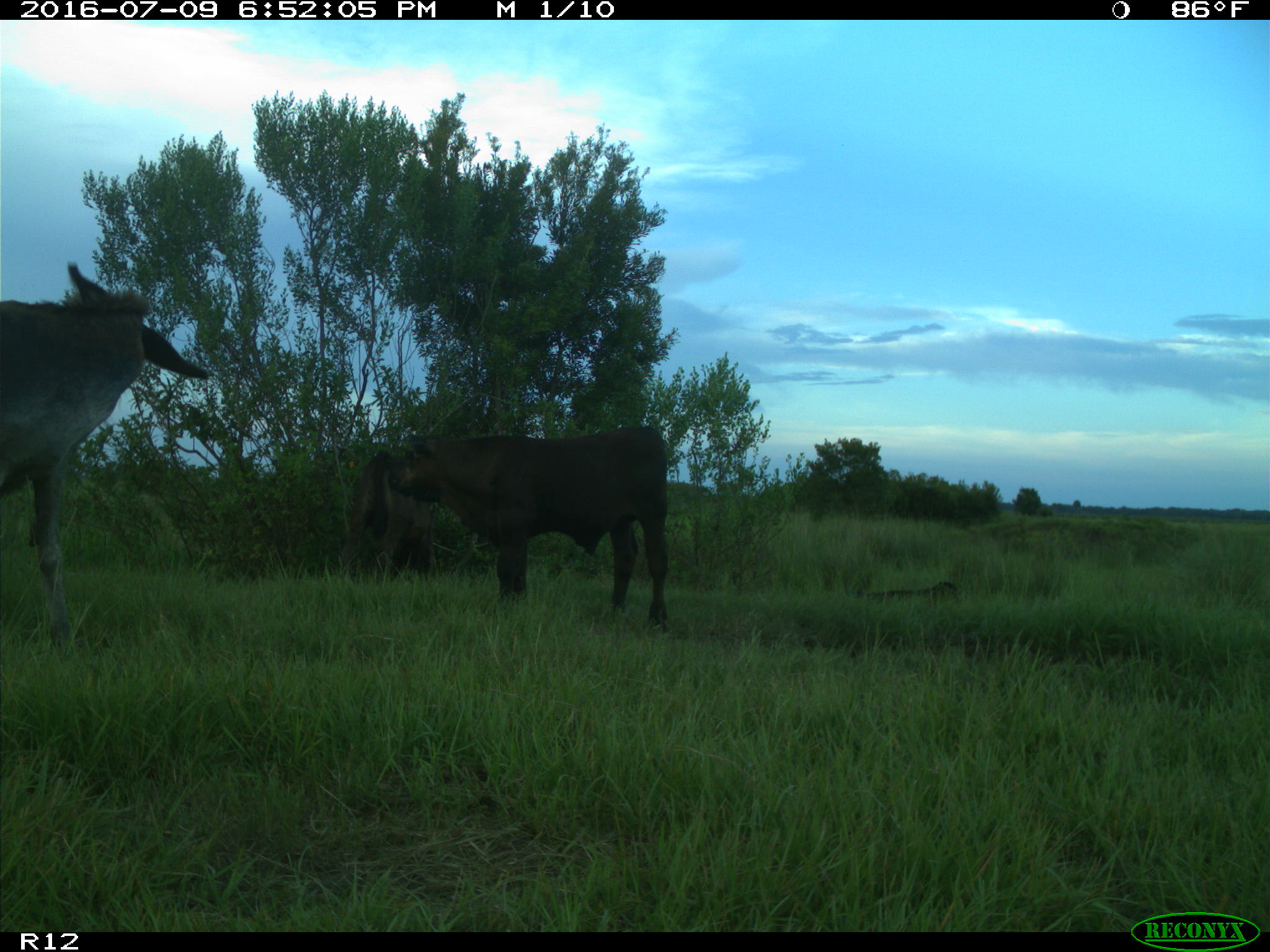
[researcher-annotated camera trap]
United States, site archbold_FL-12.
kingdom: Animalia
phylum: Chordata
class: Mammalia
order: Artiodactyla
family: Bovidae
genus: Bos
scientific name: Bos taurus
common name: domestic cow